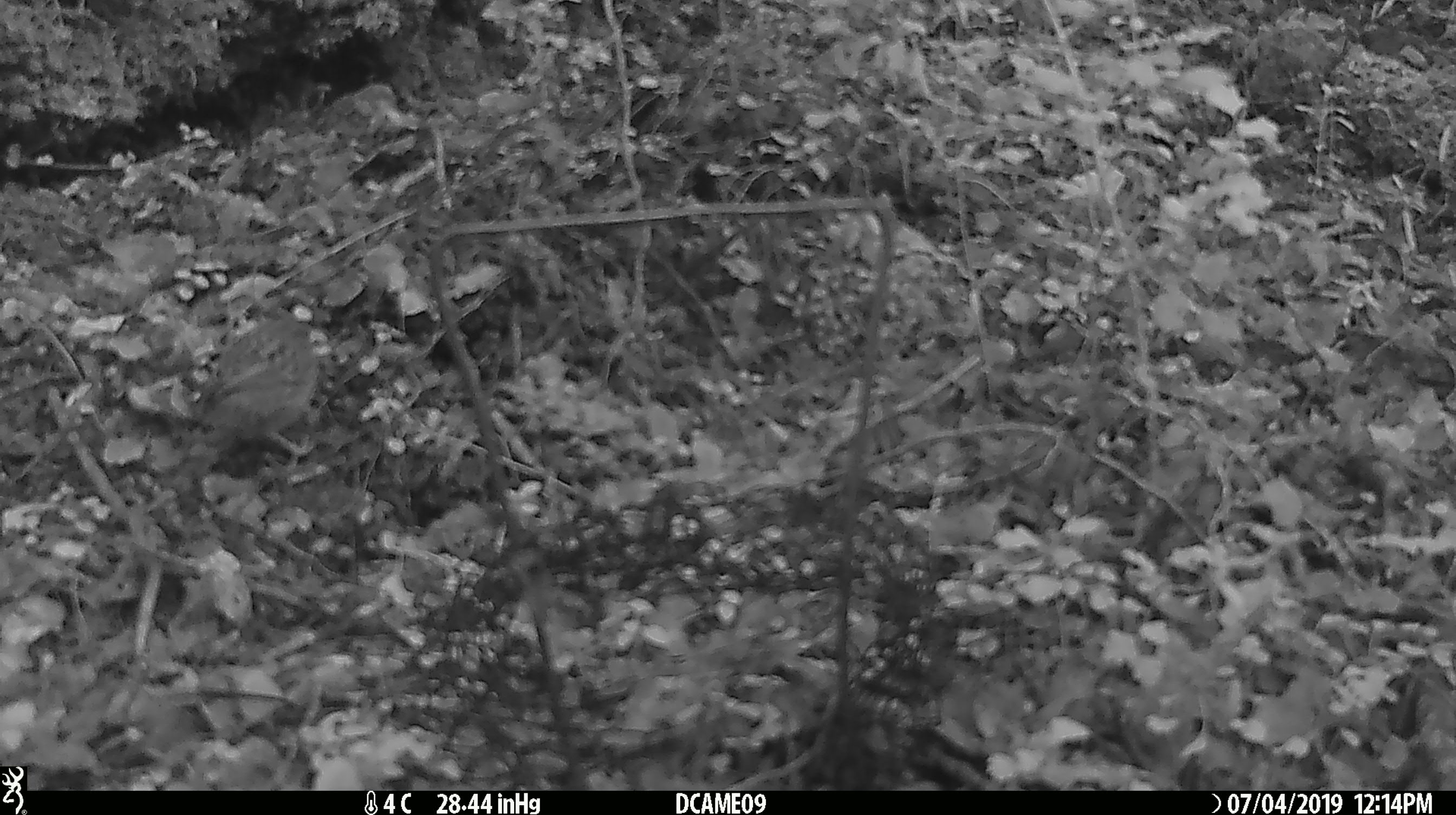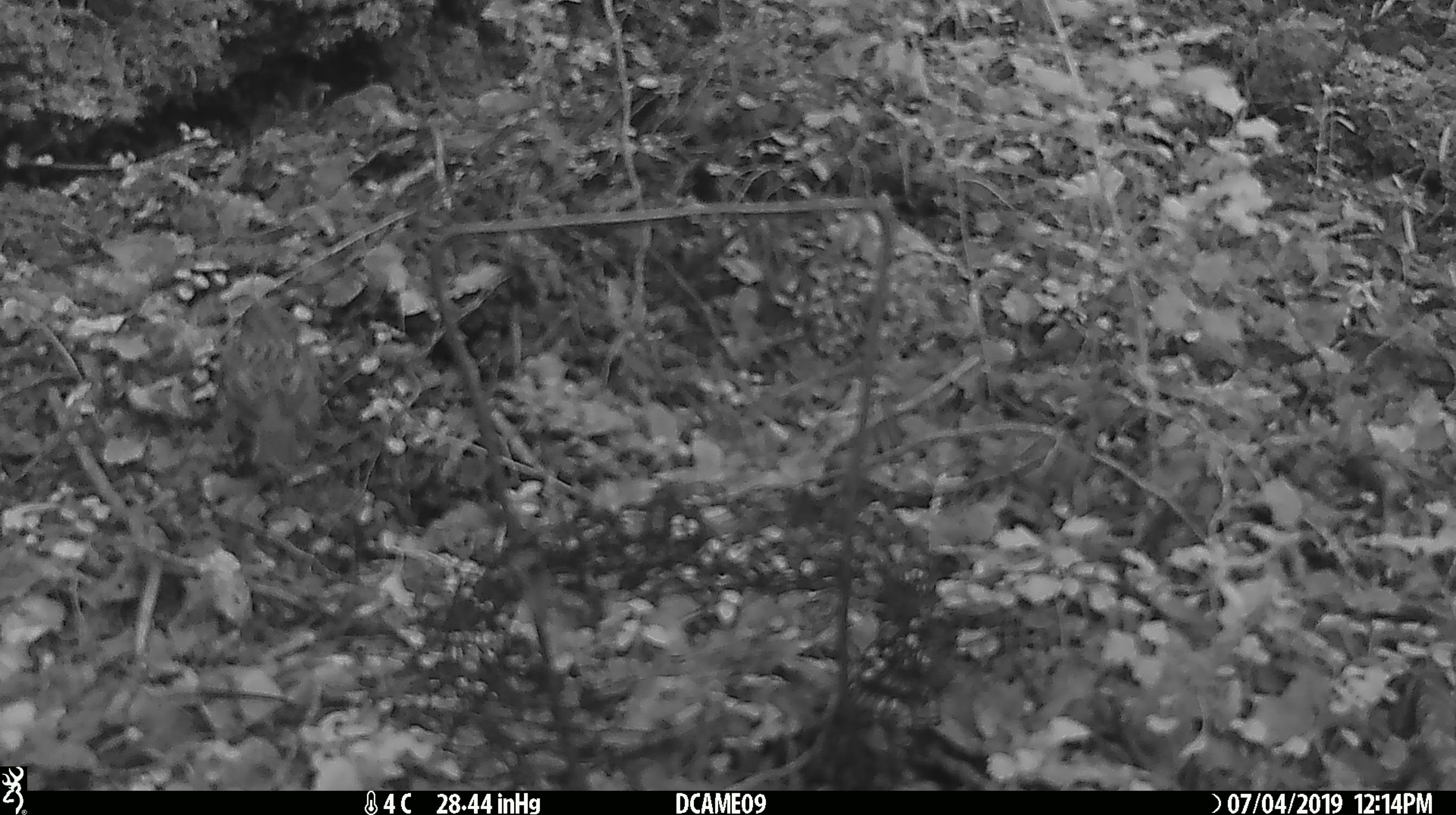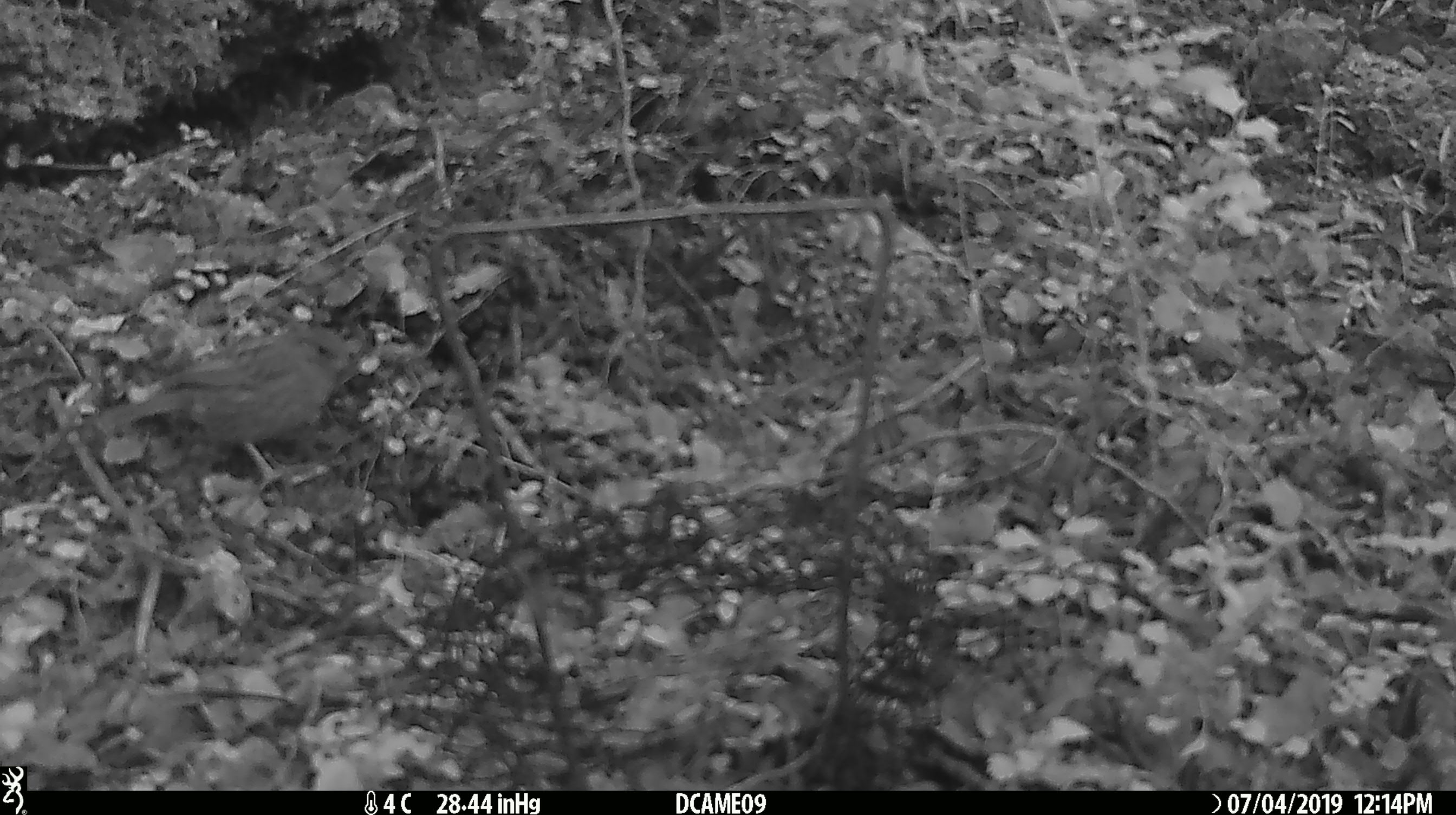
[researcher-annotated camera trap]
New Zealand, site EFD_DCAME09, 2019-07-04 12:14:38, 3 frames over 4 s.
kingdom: Animalia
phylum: Chordata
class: Aves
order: Passeriformes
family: Prunellidae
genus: Prunella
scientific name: Prunella modularis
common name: dunnock